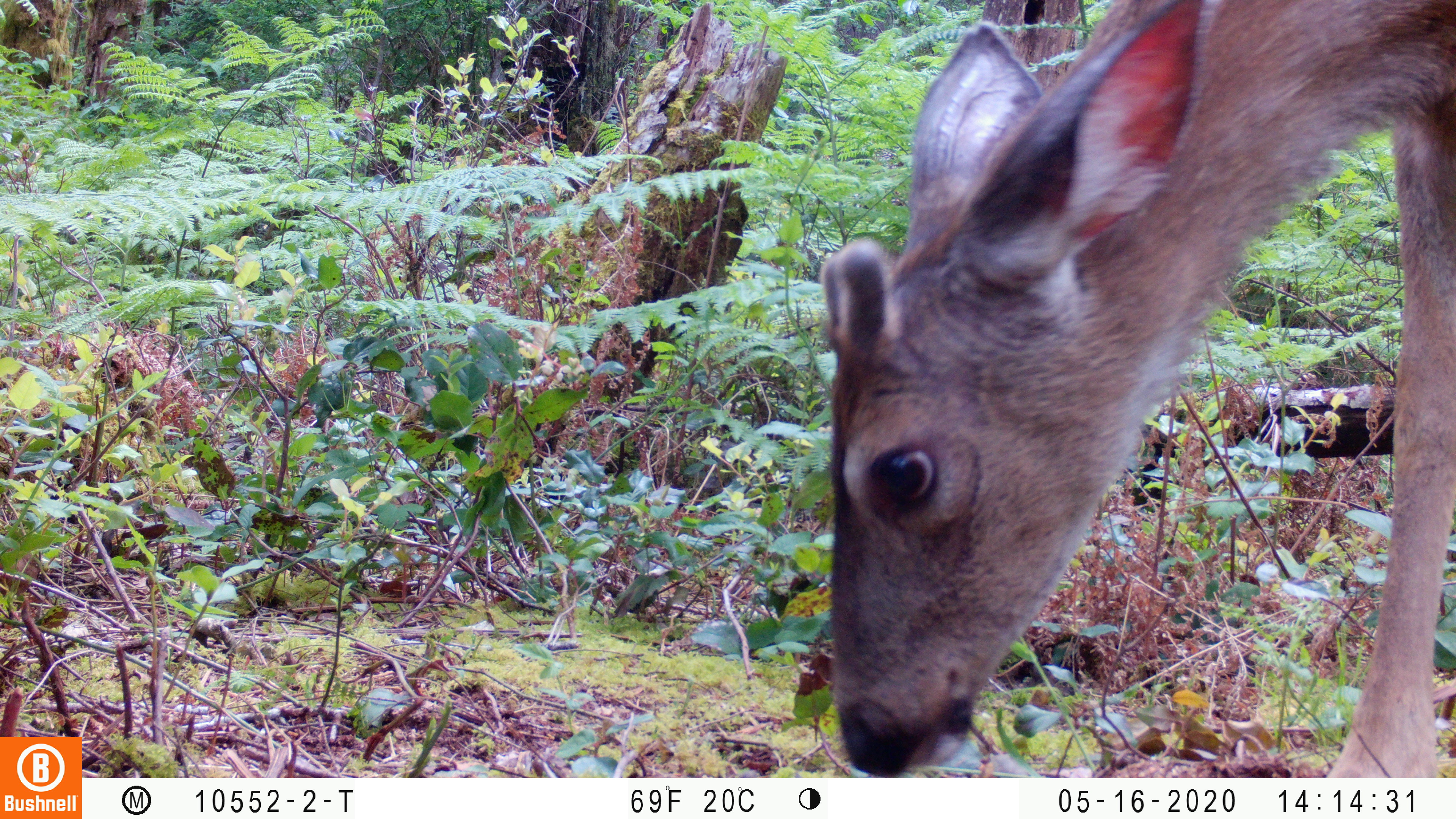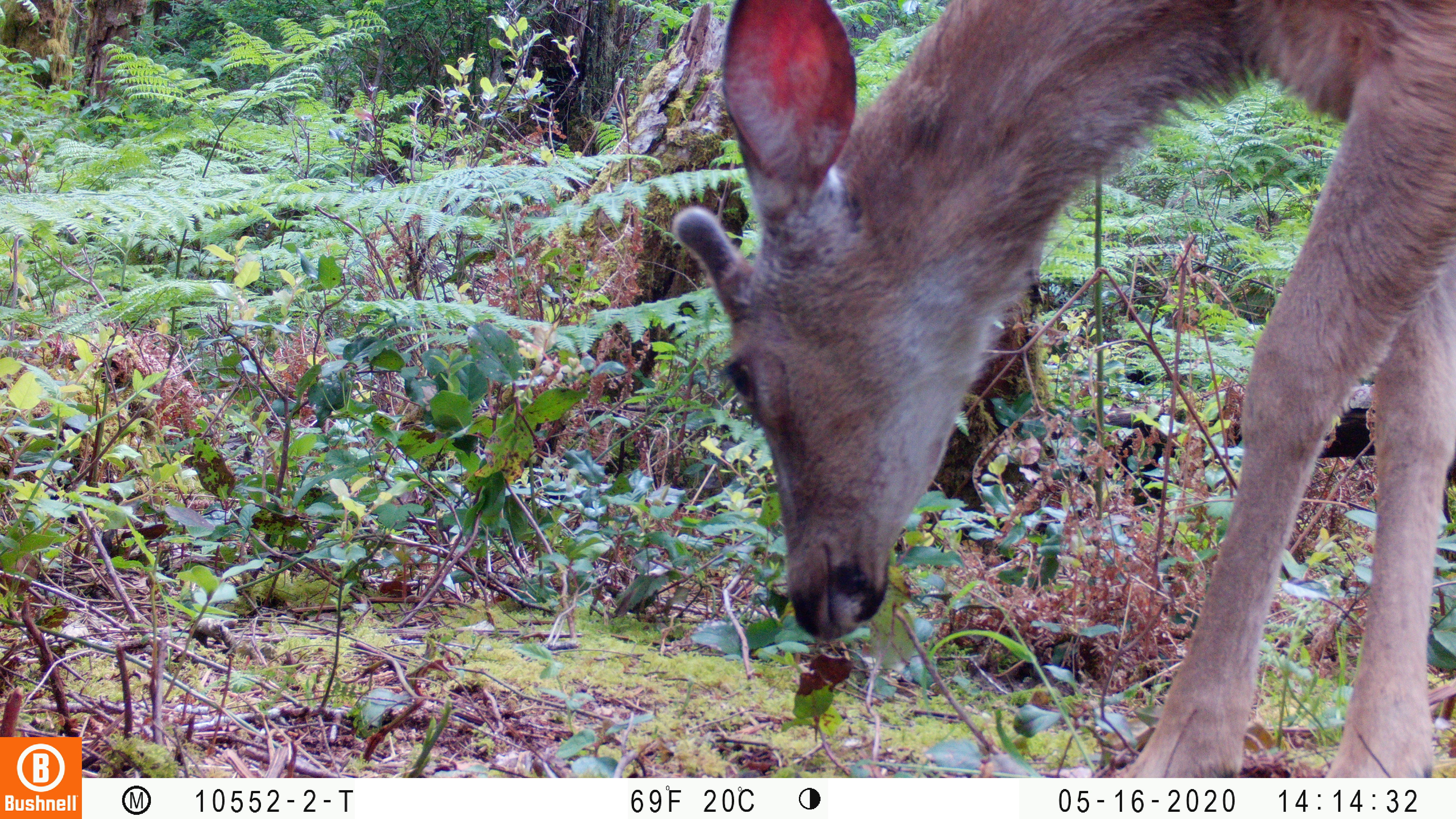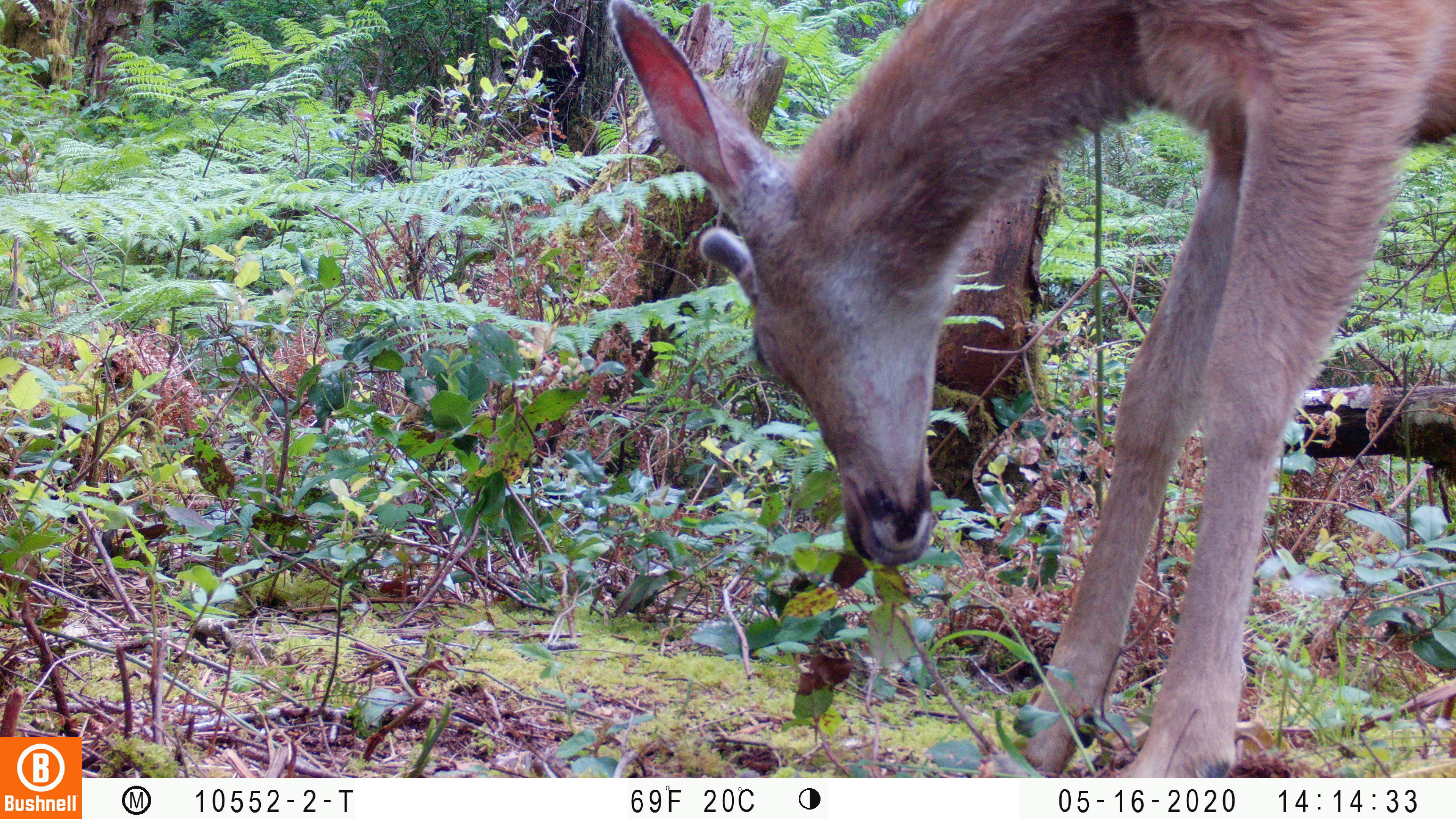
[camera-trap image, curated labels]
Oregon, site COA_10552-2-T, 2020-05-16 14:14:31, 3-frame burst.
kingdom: Animalia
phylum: Chordata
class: Mammalia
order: Artiodactyla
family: Cervidae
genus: Odocoileus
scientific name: Odocoileus hemionus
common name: black-tailed deer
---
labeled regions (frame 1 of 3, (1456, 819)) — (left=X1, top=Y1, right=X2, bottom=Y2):
black-tailed deer: (left=808, top=0, right=1453, bottom=770)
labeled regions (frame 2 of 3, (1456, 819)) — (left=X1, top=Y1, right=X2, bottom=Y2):
black-tailed deer: (left=675, top=0, right=1453, bottom=768)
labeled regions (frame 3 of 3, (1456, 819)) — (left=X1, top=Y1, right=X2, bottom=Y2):
black-tailed deer: (left=601, top=0, right=1449, bottom=761)